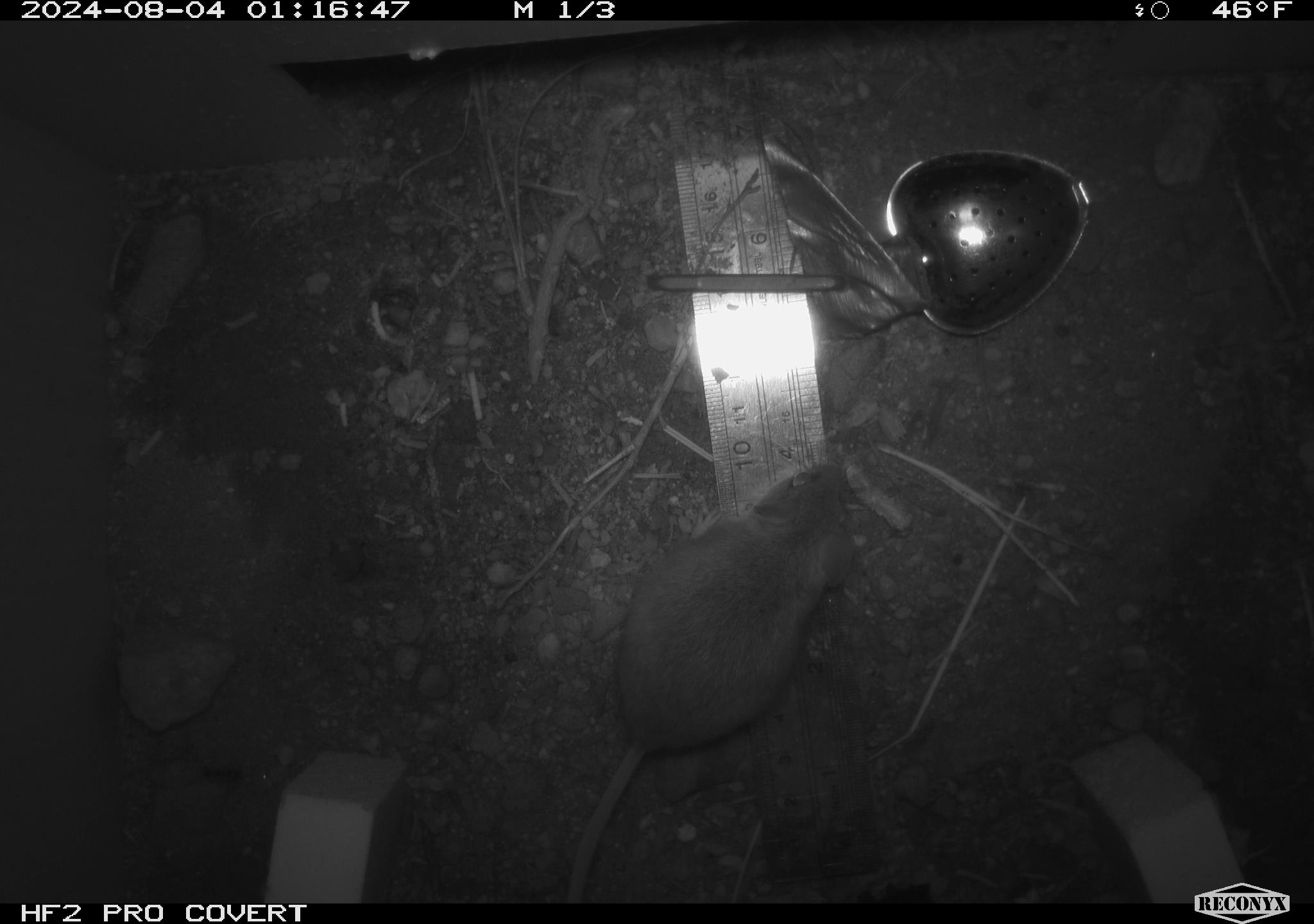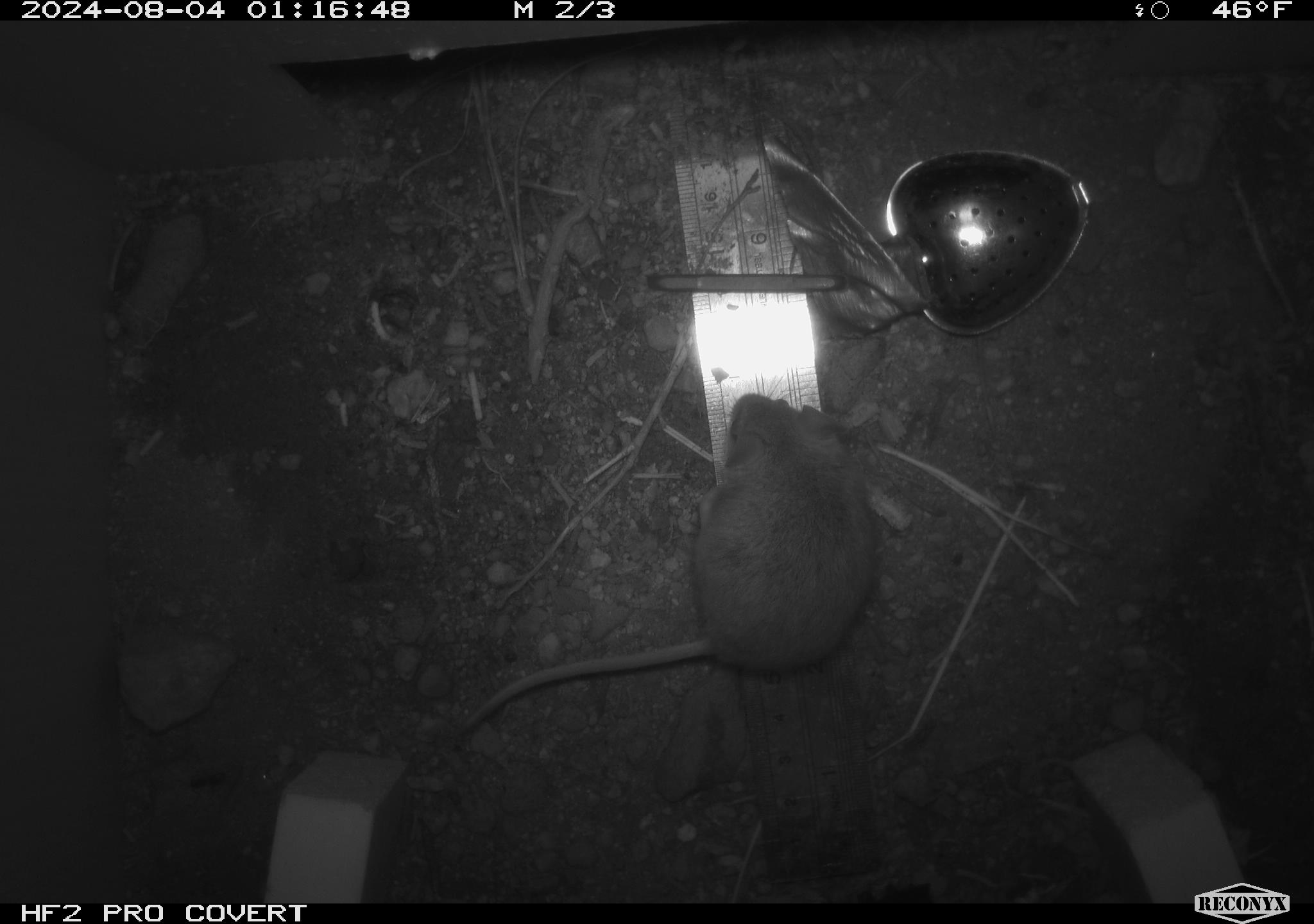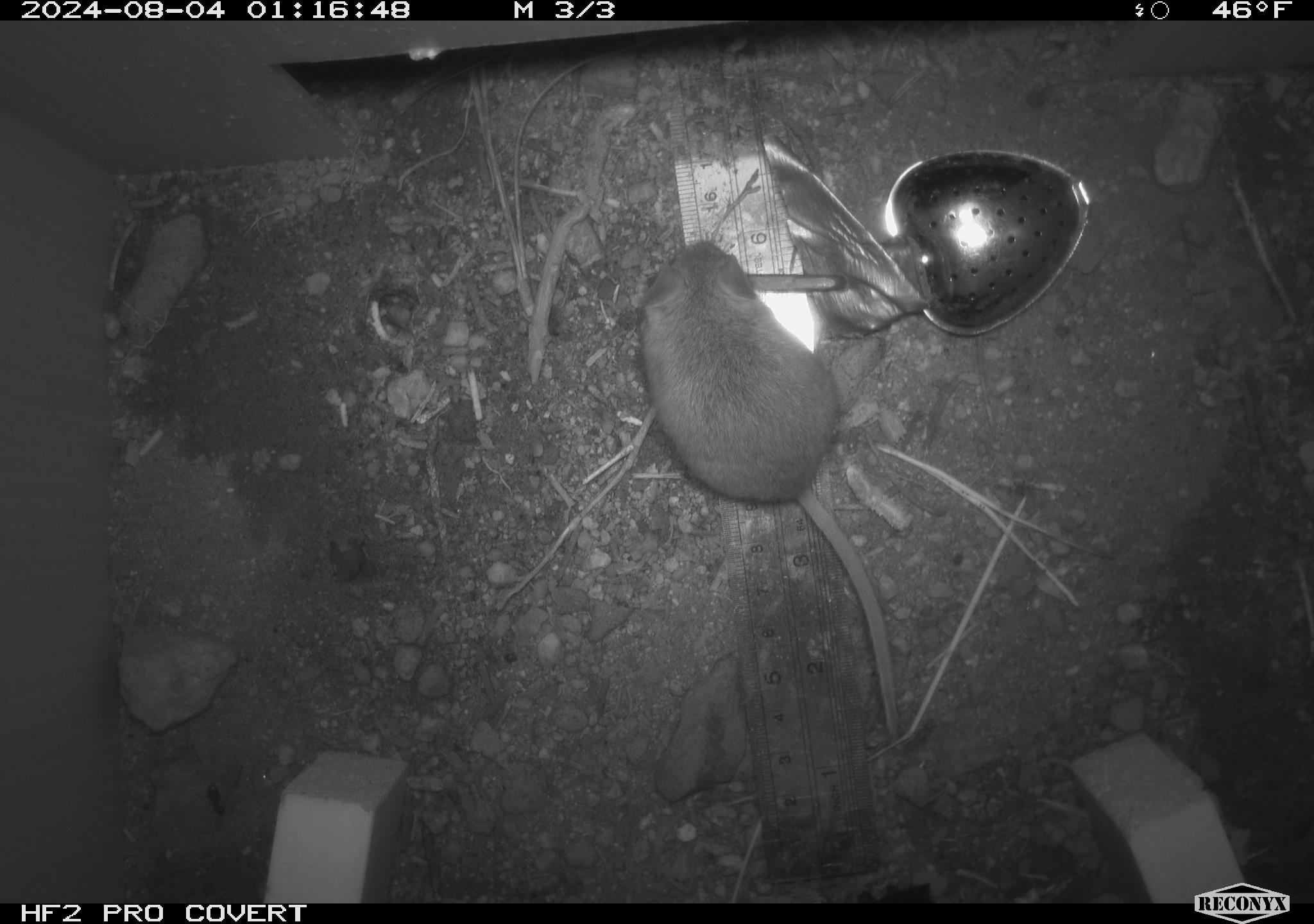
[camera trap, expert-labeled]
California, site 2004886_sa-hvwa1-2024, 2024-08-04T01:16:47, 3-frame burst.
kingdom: Animalia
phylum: Chordata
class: Mammalia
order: Rodentia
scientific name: Rodentia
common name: mouse species